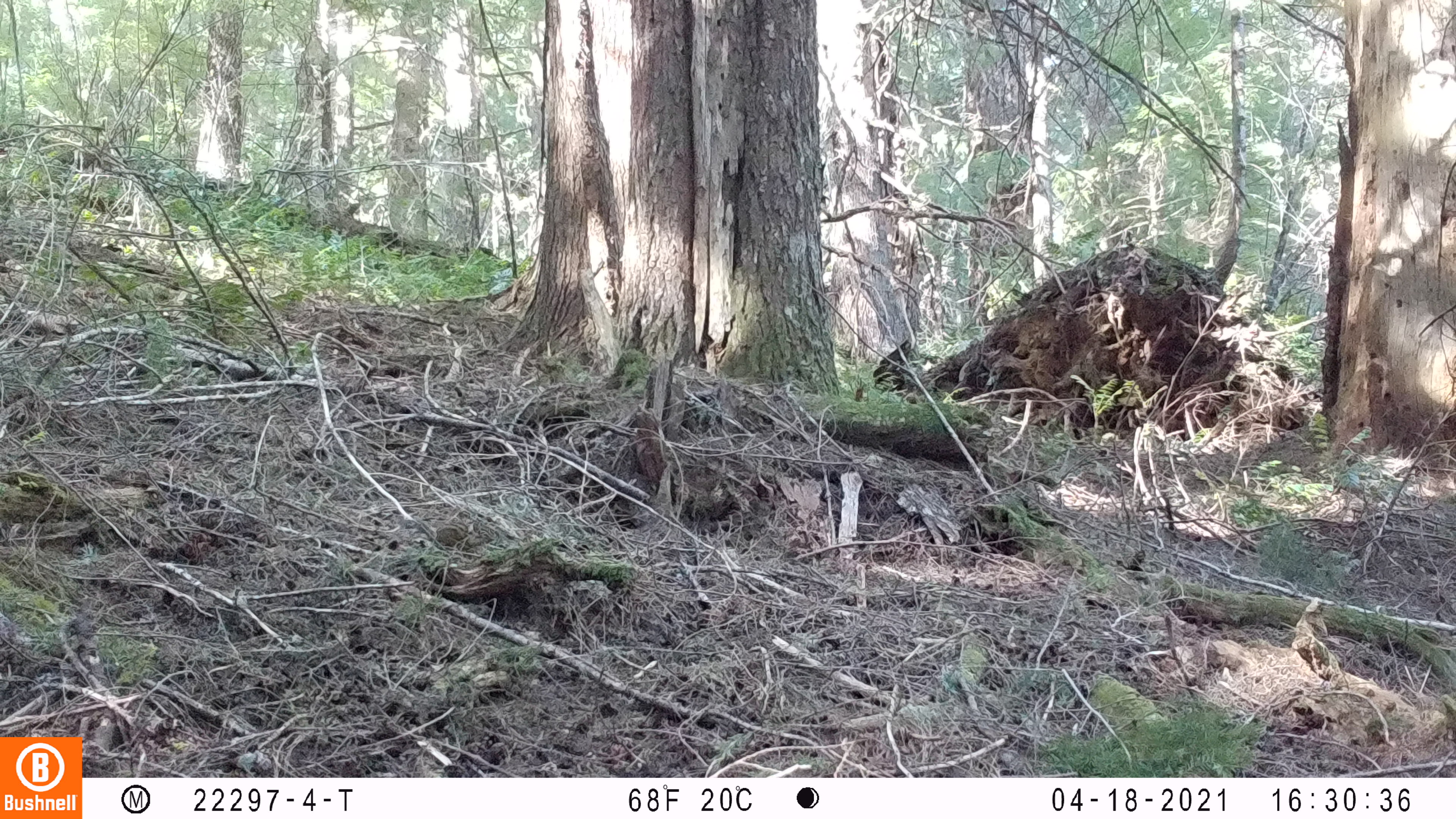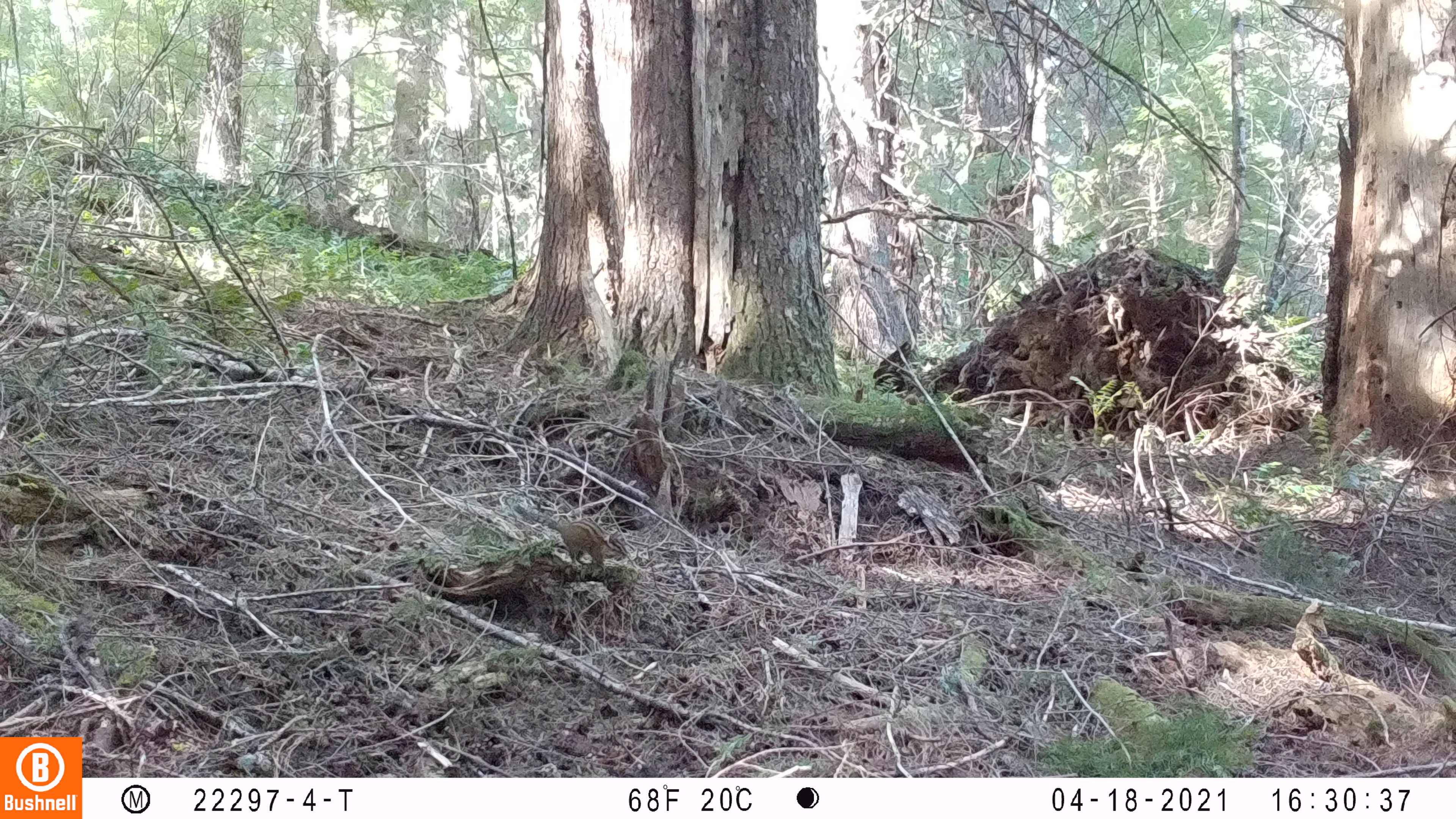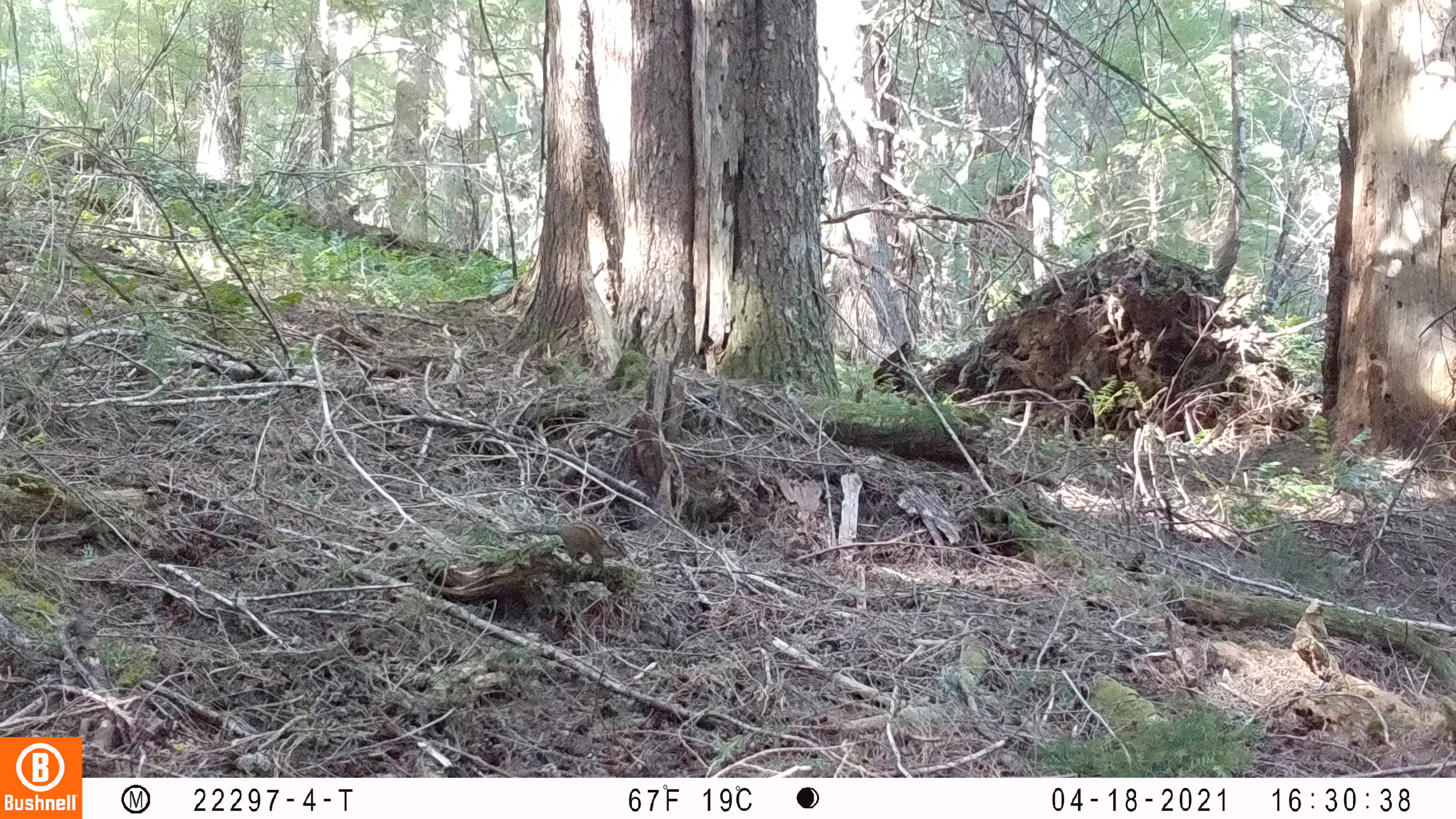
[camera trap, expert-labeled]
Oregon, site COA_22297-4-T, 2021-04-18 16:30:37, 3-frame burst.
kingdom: Animalia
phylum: Chordata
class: Mammalia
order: Rodentia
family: Sciuridae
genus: Neotamias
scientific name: Neotamias townsendii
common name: townsend's chipmunk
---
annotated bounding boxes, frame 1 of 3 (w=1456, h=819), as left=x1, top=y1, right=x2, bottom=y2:
townsend's chipmunk: left=390, top=500, right=502, bottom=573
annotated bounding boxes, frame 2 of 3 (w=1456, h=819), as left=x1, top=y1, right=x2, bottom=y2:
townsend's chipmunk: left=500, top=484, right=647, bottom=589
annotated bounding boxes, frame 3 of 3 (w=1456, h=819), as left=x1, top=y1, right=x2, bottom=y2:
townsend's chipmunk: left=505, top=501, right=648, bottom=597